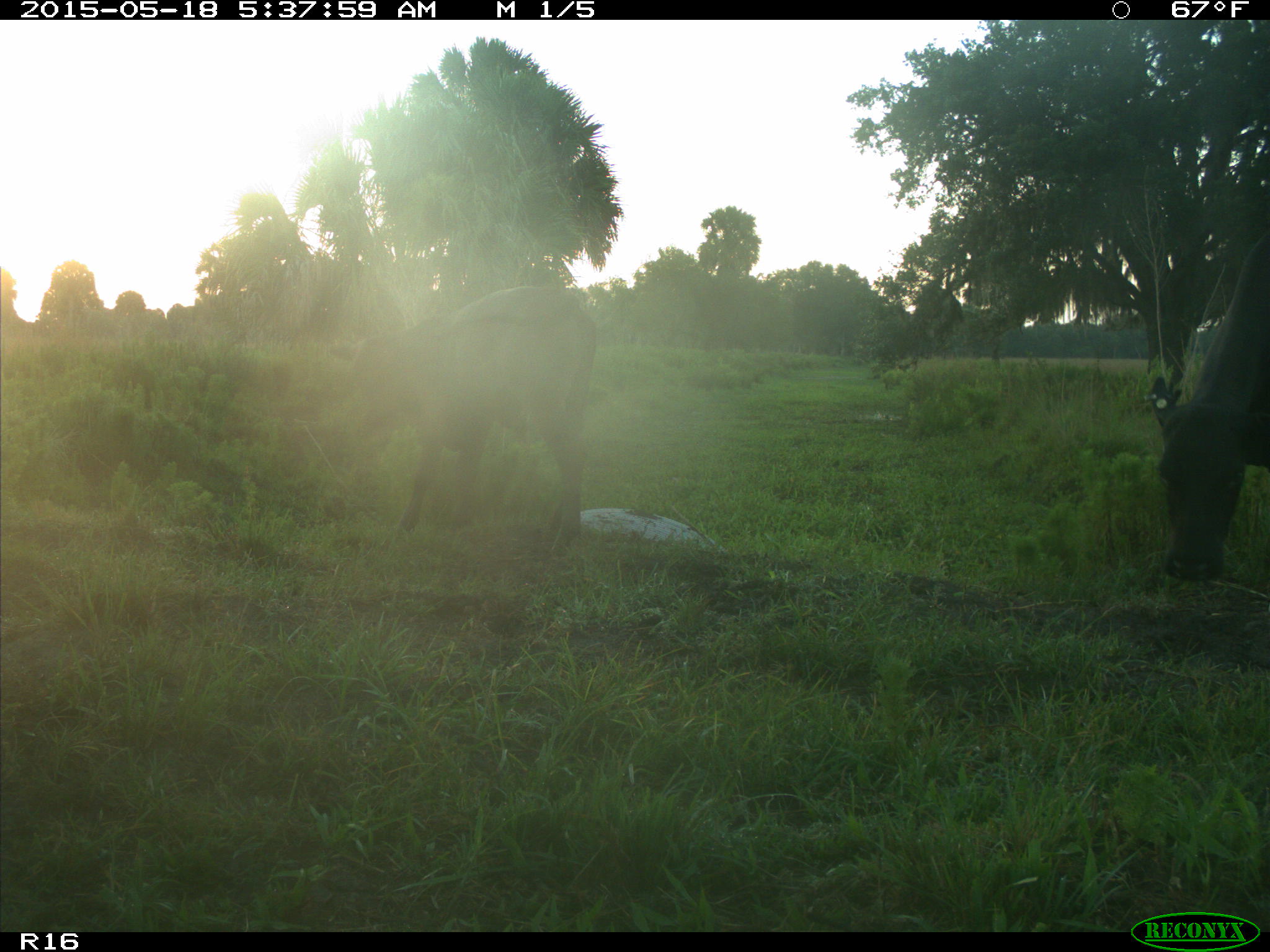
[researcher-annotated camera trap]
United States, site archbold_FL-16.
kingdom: Animalia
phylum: Chordata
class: Mammalia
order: Artiodactyla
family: Bovidae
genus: Bos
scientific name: Bos taurus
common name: domestic cow